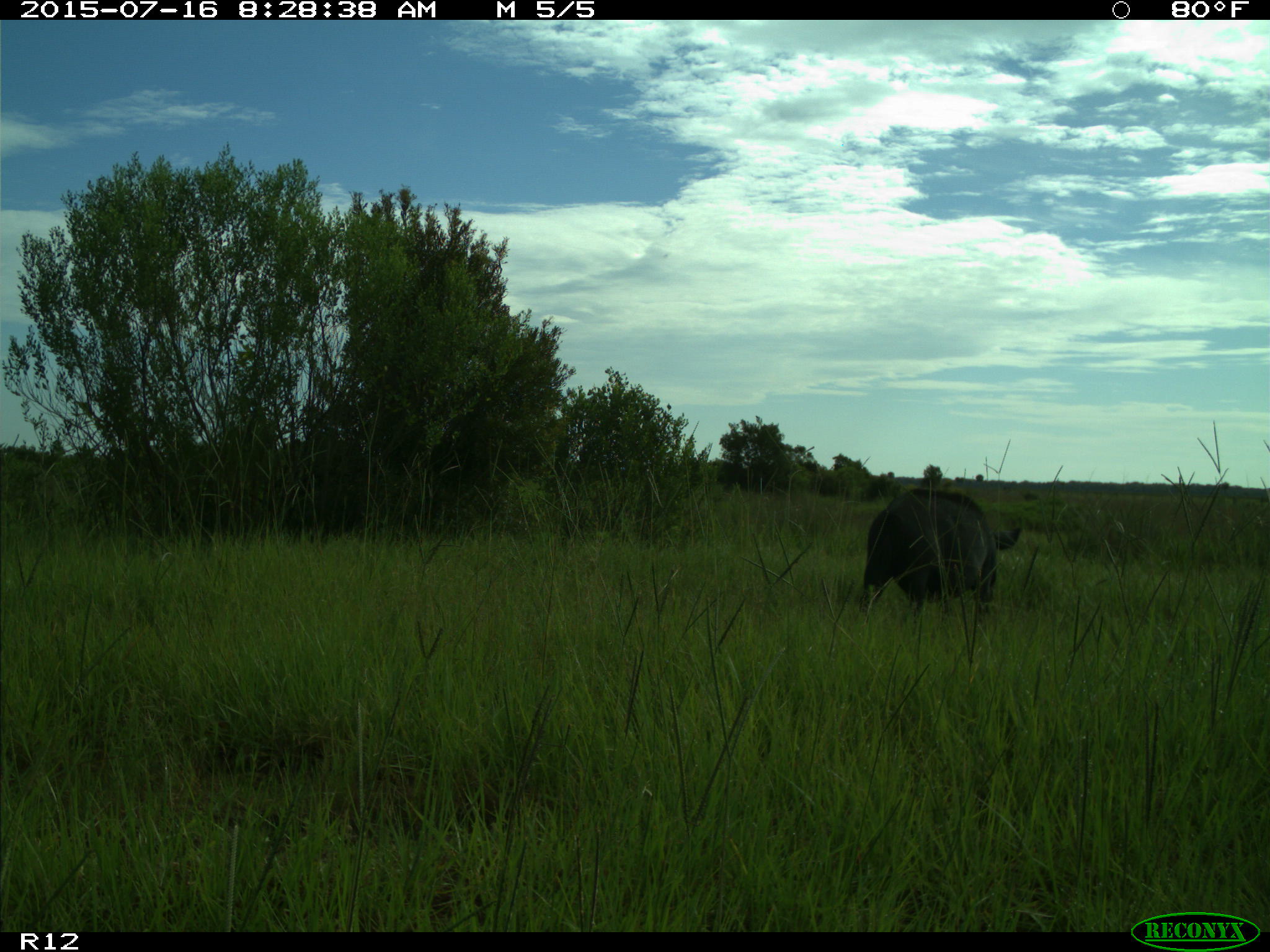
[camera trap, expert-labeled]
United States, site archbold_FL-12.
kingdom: Animalia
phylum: Chordata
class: Mammalia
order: Artiodactyla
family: Suidae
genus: Sus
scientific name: Sus scrofa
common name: wild boar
Sus scrofa (wild boar).